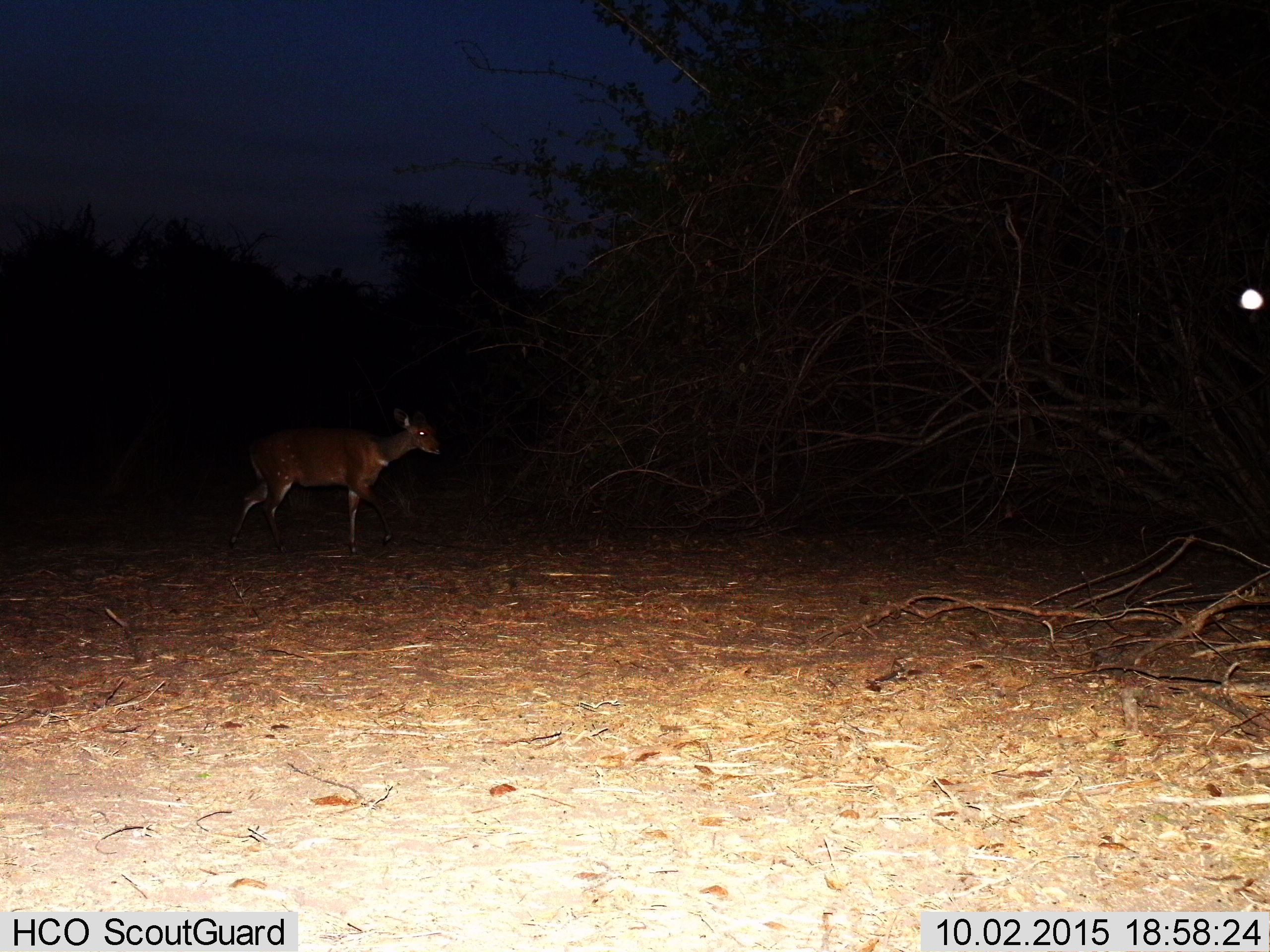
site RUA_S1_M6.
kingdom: Animalia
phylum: Chordata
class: Mammalia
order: Artiodactyla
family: Bovidae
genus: Tragelaphus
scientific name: Tragelaphus scriptus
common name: bushbuck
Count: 1.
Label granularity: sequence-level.